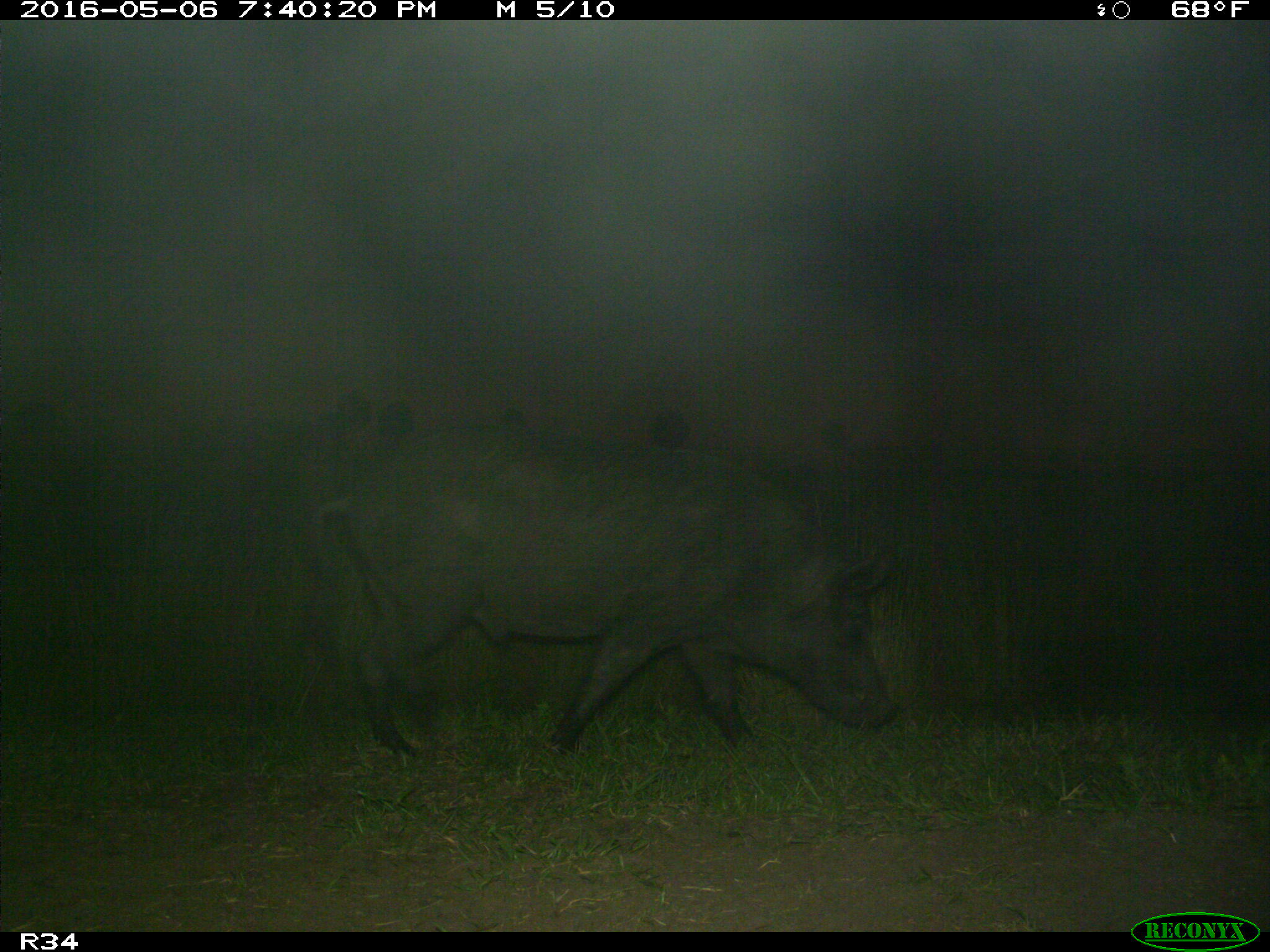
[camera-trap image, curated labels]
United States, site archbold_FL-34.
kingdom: Animalia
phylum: Chordata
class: Mammalia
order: Artiodactyla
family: Suidae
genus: Sus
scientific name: Sus scrofa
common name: wild boar